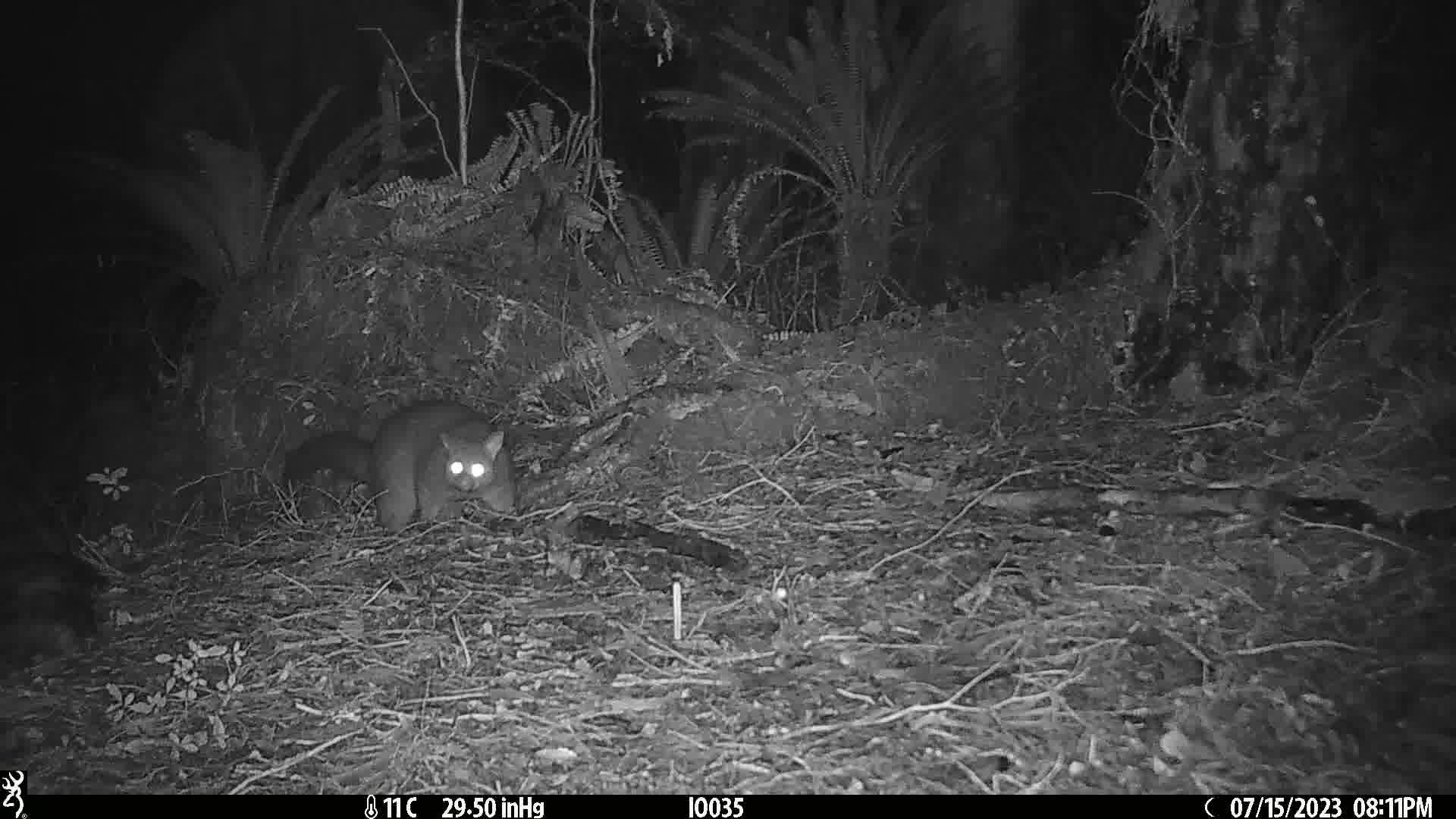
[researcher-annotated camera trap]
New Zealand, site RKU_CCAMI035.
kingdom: Animalia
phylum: Chordata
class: Mammalia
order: Diprotodontia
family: Phalangeridae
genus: Trichosurus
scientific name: Trichosurus vulpecula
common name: common brushtail possum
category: possum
Possum (common brushtail possum) (Trichosurus vulpecula).